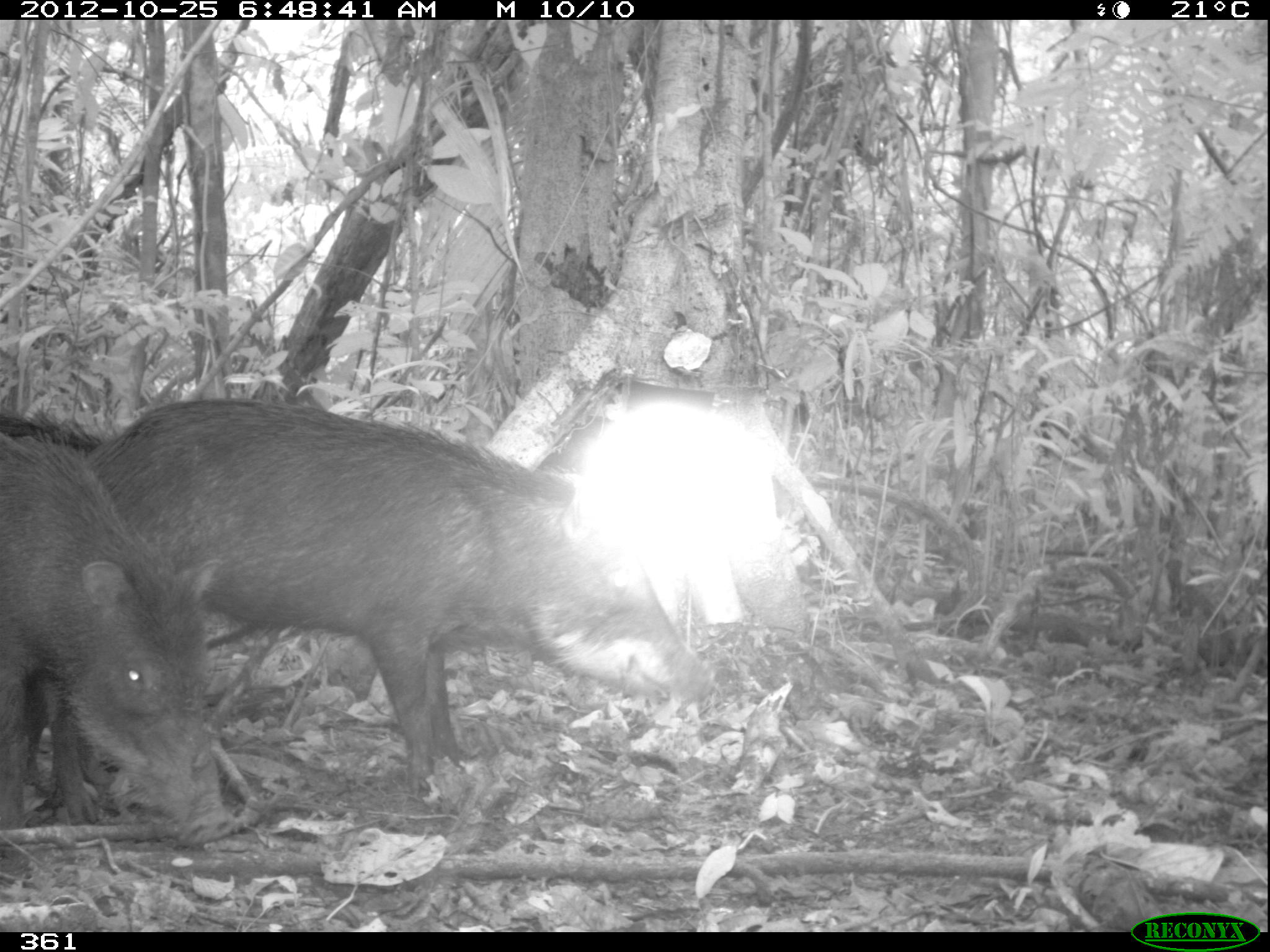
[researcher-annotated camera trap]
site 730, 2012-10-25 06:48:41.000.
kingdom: Animalia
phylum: Chordata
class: Mammalia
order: Artiodactyla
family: Tayassuidae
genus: Tayassu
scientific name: Tayassu pecari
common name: white-lipped peccary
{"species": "Tayassu pecari (white-lipped peccary)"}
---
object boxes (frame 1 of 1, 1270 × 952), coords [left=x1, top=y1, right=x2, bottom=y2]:
tayassu pecari: [left=86, top=398, right=717, bottom=808]; [left=0, top=434, right=233, bottom=842]; [left=0, top=405, right=112, bottom=821]